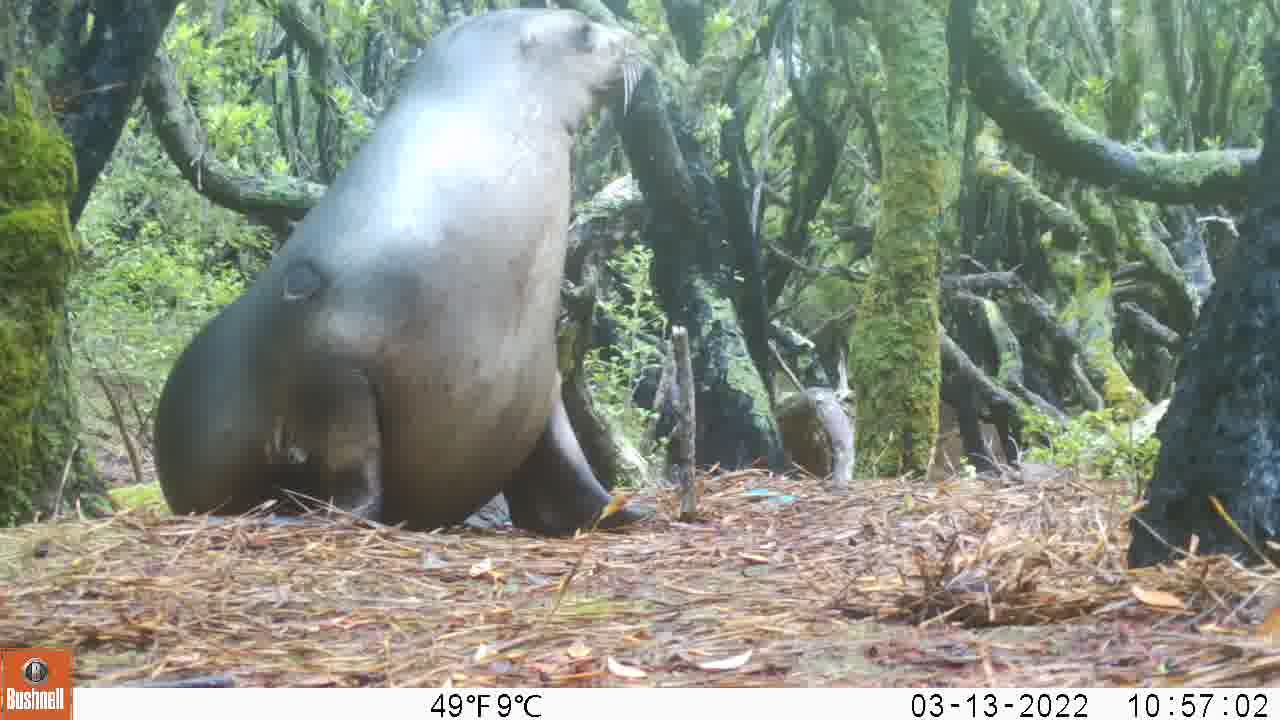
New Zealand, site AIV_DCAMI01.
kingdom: Animalia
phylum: Chordata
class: Mammalia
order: Carnivora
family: Otariidae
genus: Phocarctos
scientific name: Phocarctos hookeri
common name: new zealand sea lion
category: sealion